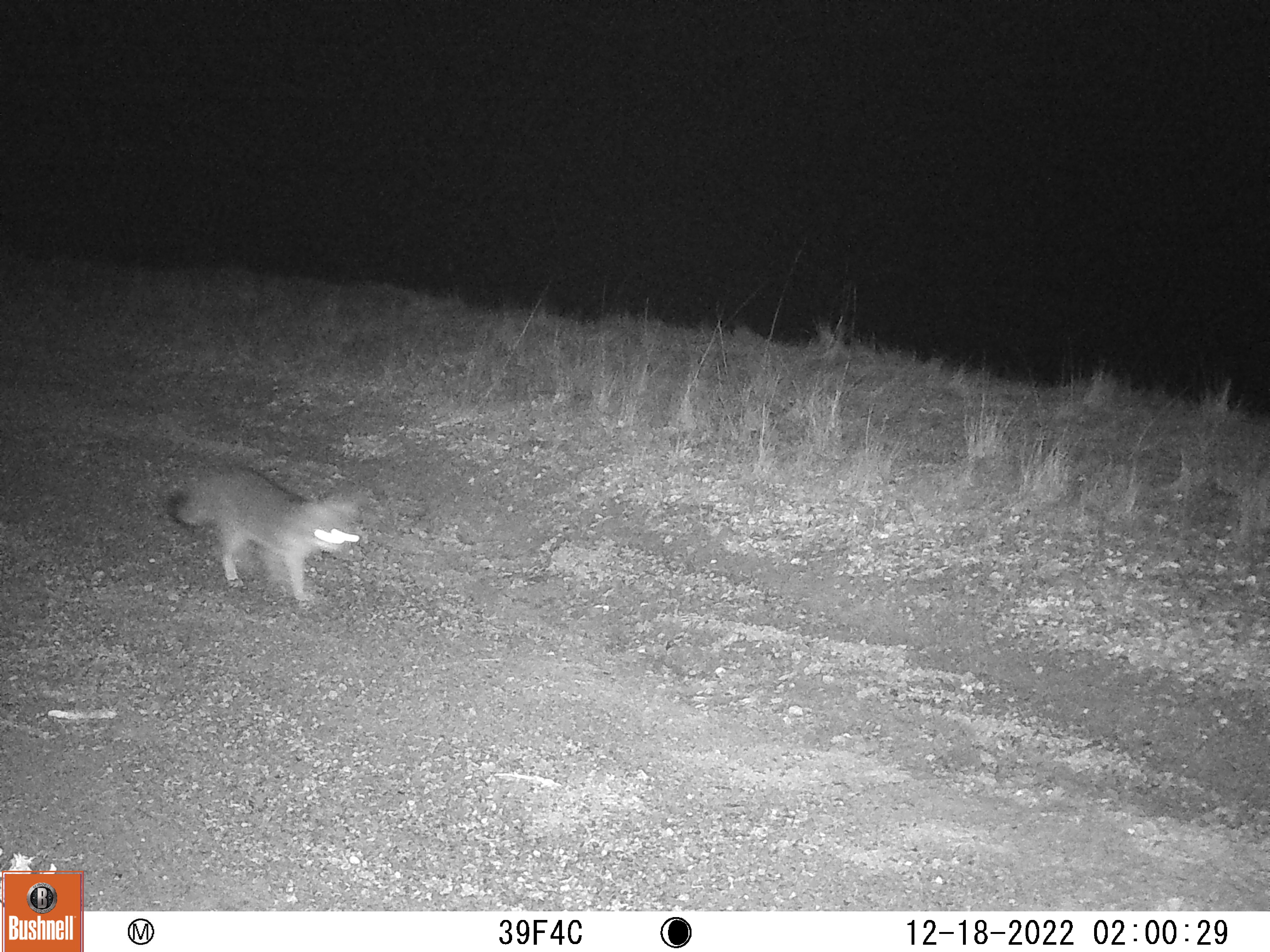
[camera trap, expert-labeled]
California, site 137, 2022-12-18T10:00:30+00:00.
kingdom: Animalia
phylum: Chordata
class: Mammalia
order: Carnivora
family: Canidae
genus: Urocyon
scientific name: Urocyon cinereoargenteus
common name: gray fox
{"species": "gray fox (Urocyon cinereoargenteus)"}